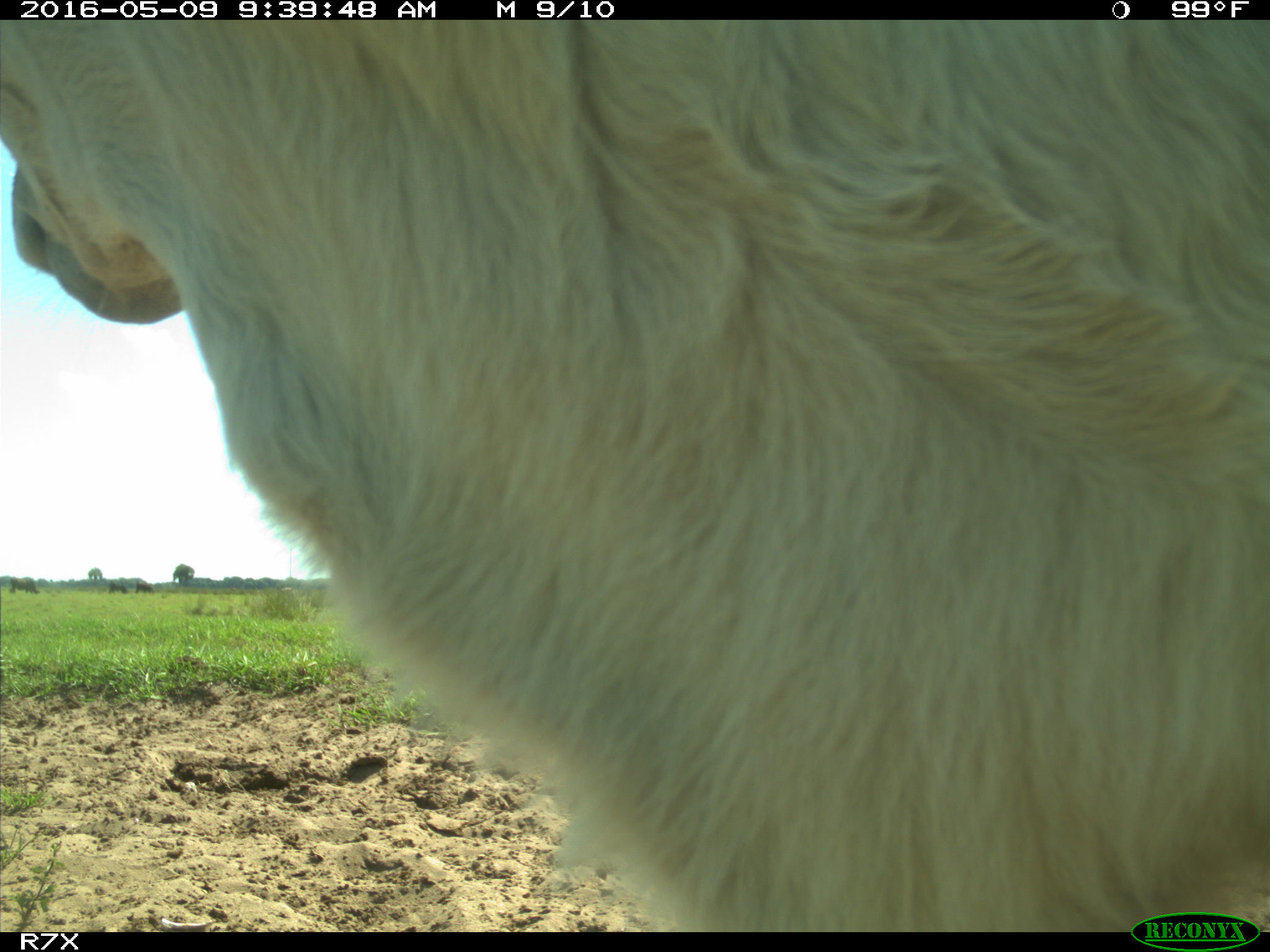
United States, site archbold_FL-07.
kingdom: Animalia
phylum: Chordata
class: Mammalia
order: Artiodactyla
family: Bovidae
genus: Bos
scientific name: Bos taurus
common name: domestic cow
Bos taurus (domestic cow).